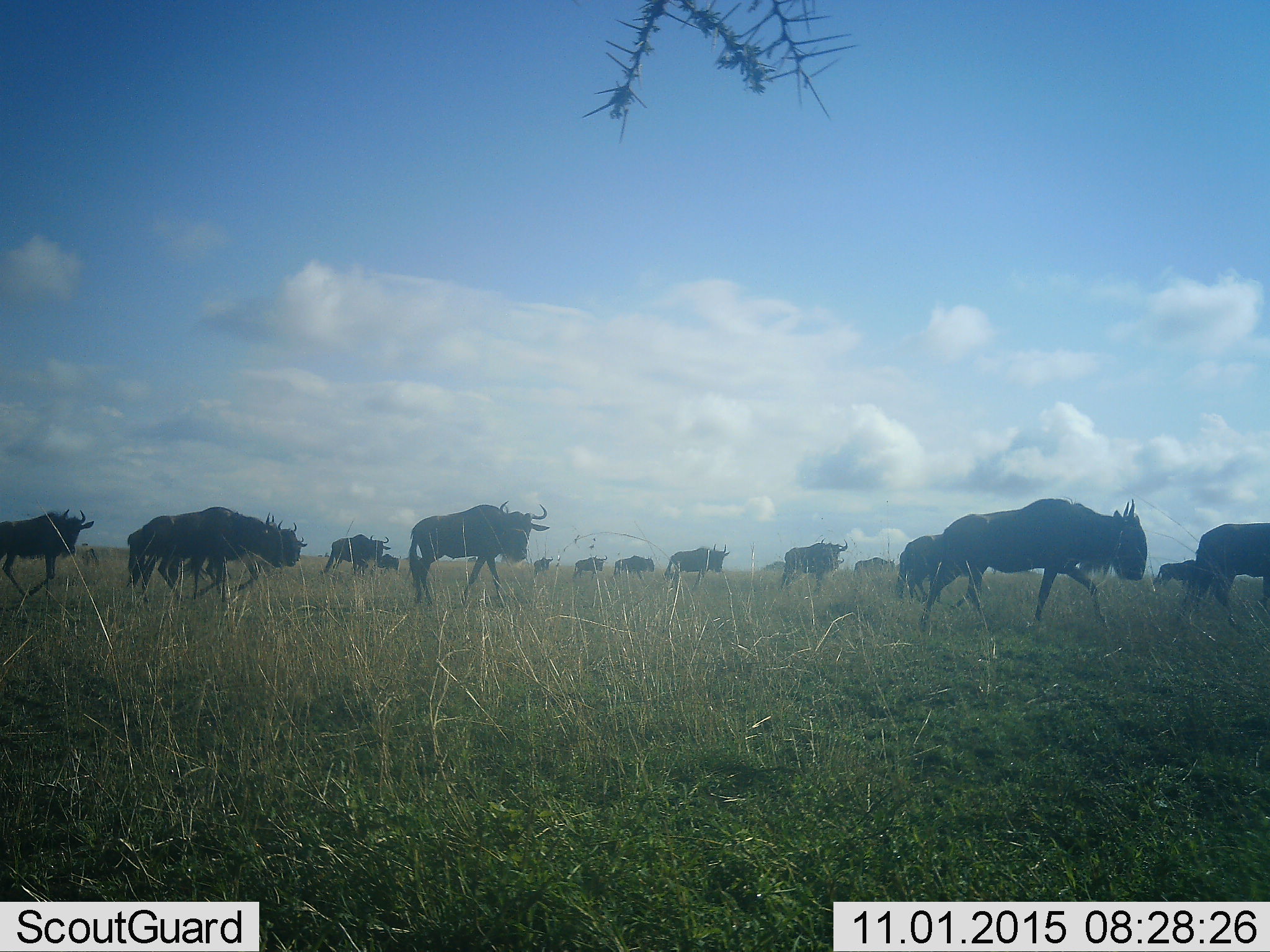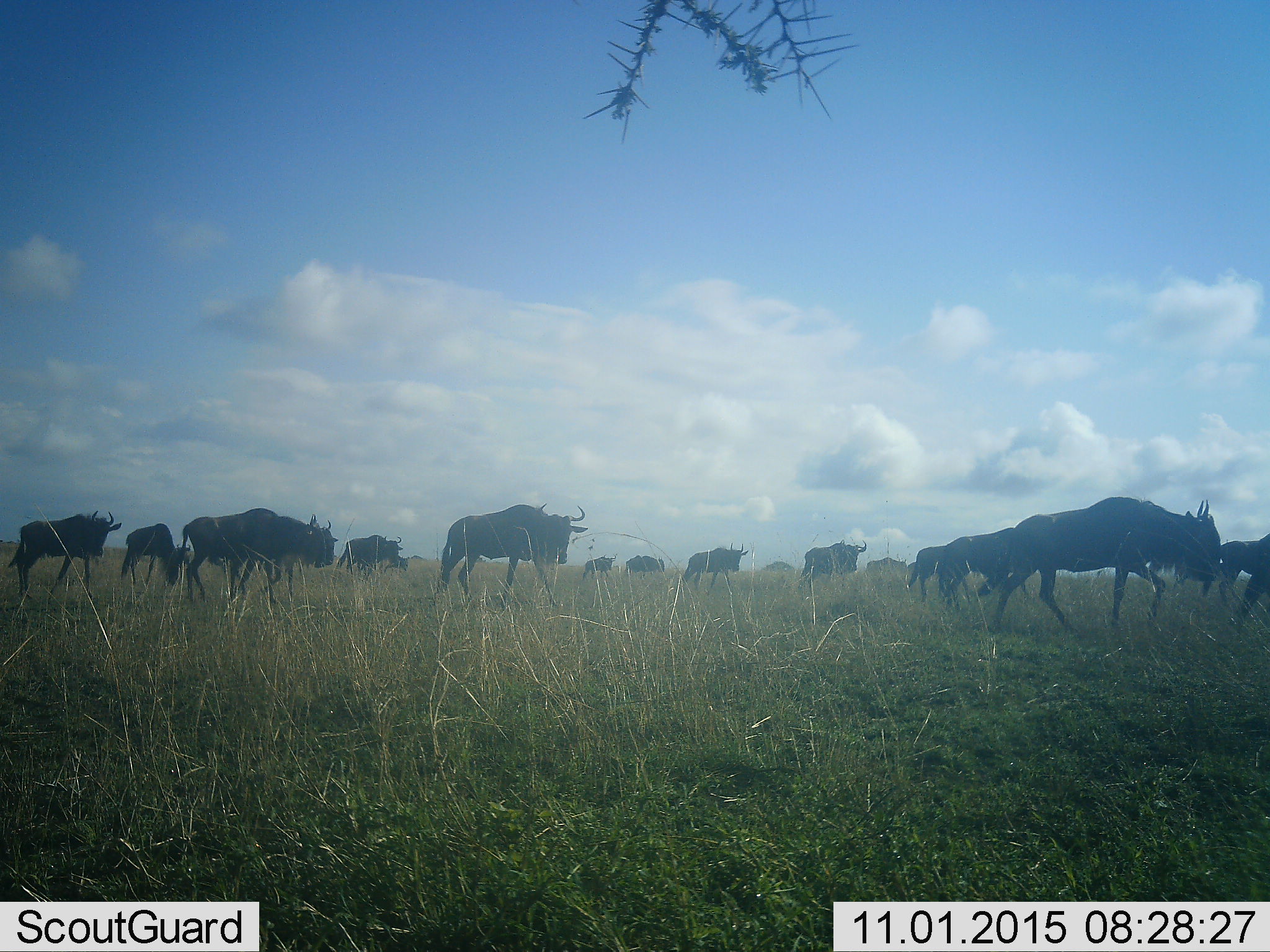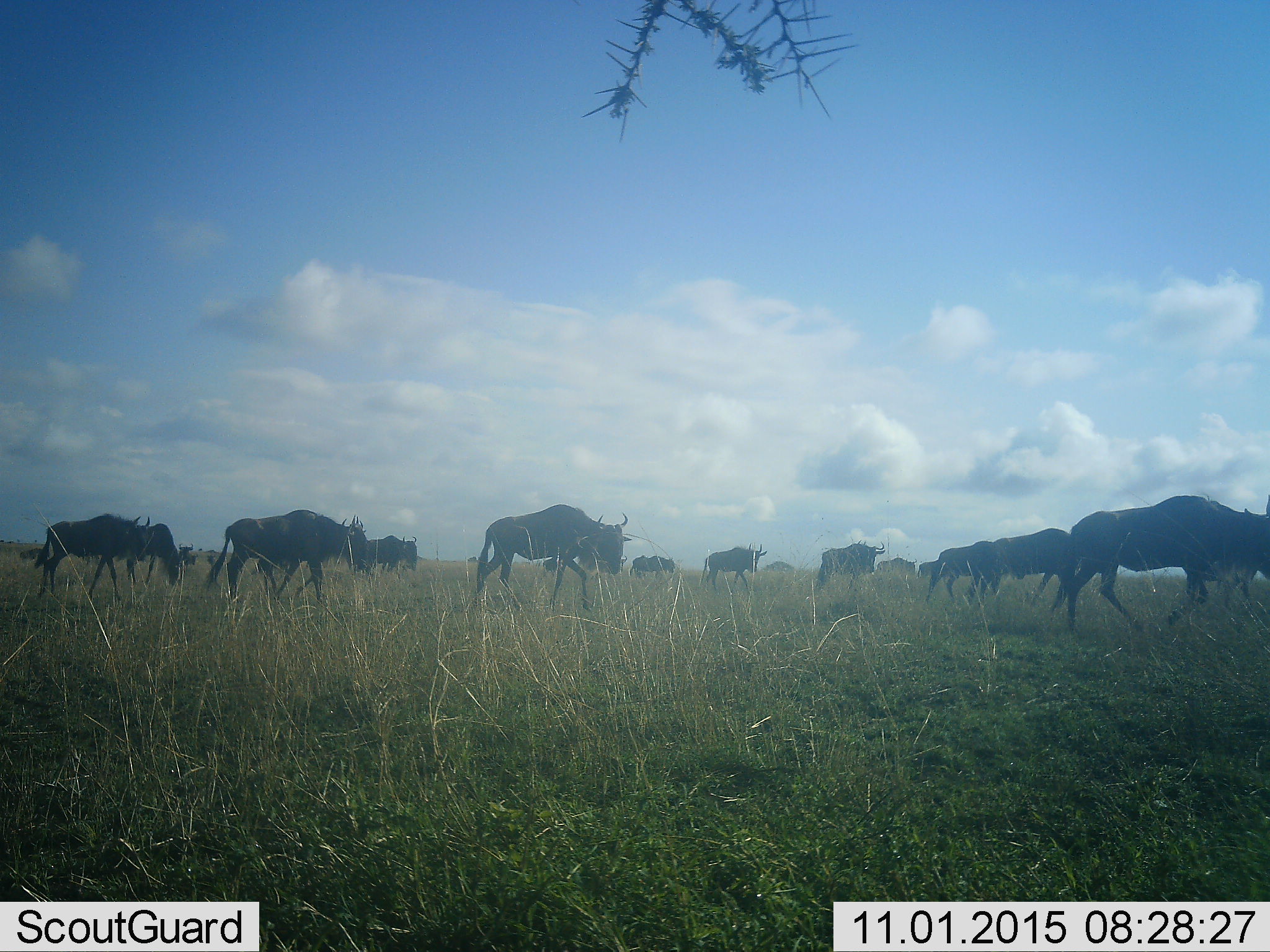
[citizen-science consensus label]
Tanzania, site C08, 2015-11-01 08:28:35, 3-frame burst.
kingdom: Animalia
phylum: Chordata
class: Mammalia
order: Artiodactyla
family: Bovidae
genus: Connochaetes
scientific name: Connochaetes taurinus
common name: blue wildebeest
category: wildebeest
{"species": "wildebeest (blue wildebeest) (Connochaetes taurinus)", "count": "11-50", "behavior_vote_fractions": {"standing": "12%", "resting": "0%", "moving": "94%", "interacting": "0%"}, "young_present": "12%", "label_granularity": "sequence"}